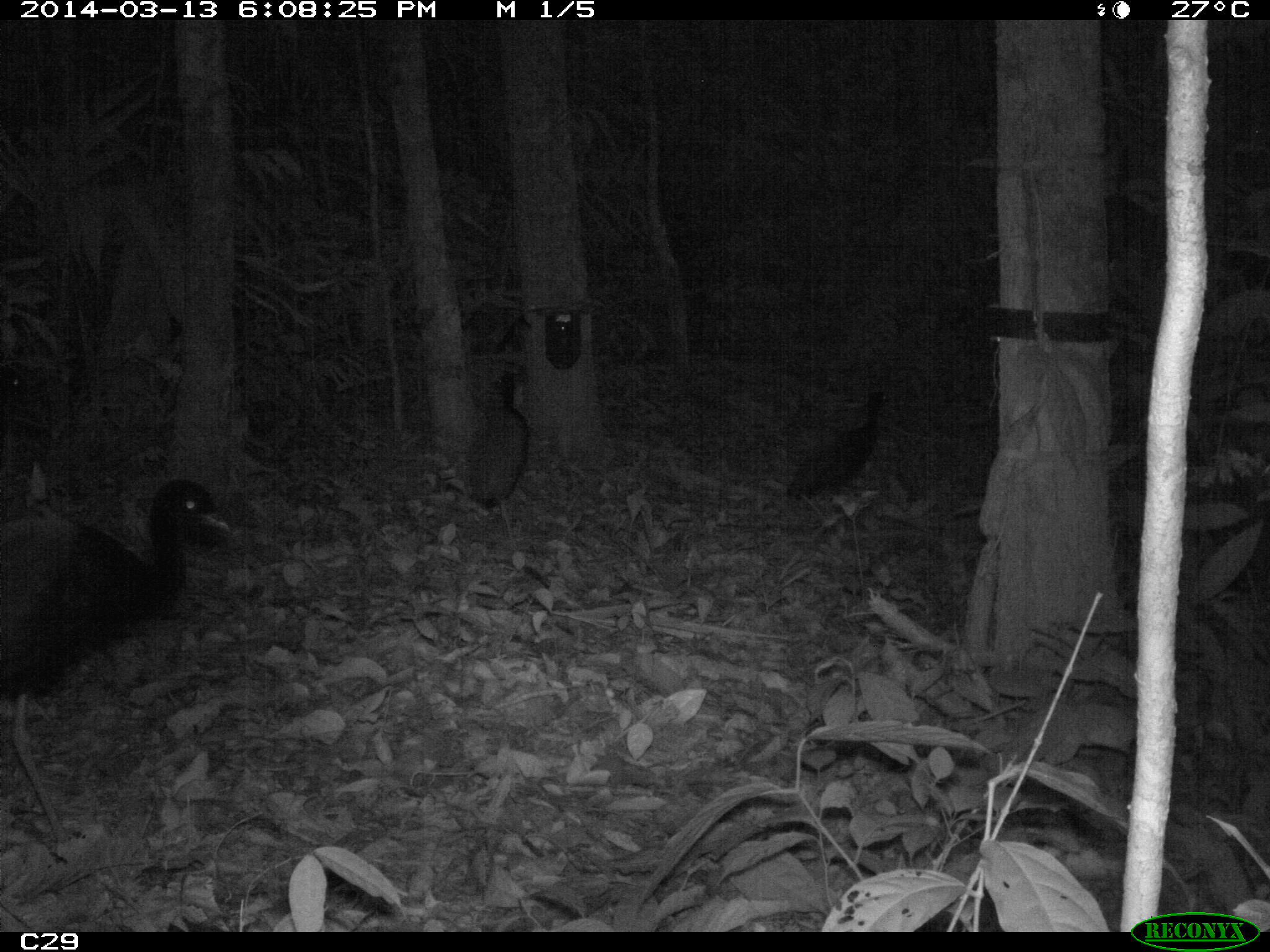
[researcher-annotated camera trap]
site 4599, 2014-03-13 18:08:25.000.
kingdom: Animalia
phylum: Chordata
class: Aves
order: Gruiformes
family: Psophiidae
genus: Psophia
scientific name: Psophia crepitans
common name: gray-winged trumpeter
Psophia crepitans (gray-winged trumpeter), count 5, age adult.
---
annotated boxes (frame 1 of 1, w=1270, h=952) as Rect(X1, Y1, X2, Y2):
psophia crepitans: Rect(1, 474, 233, 842); Rect(448, 372, 531, 549); Rect(783, 389, 894, 521)